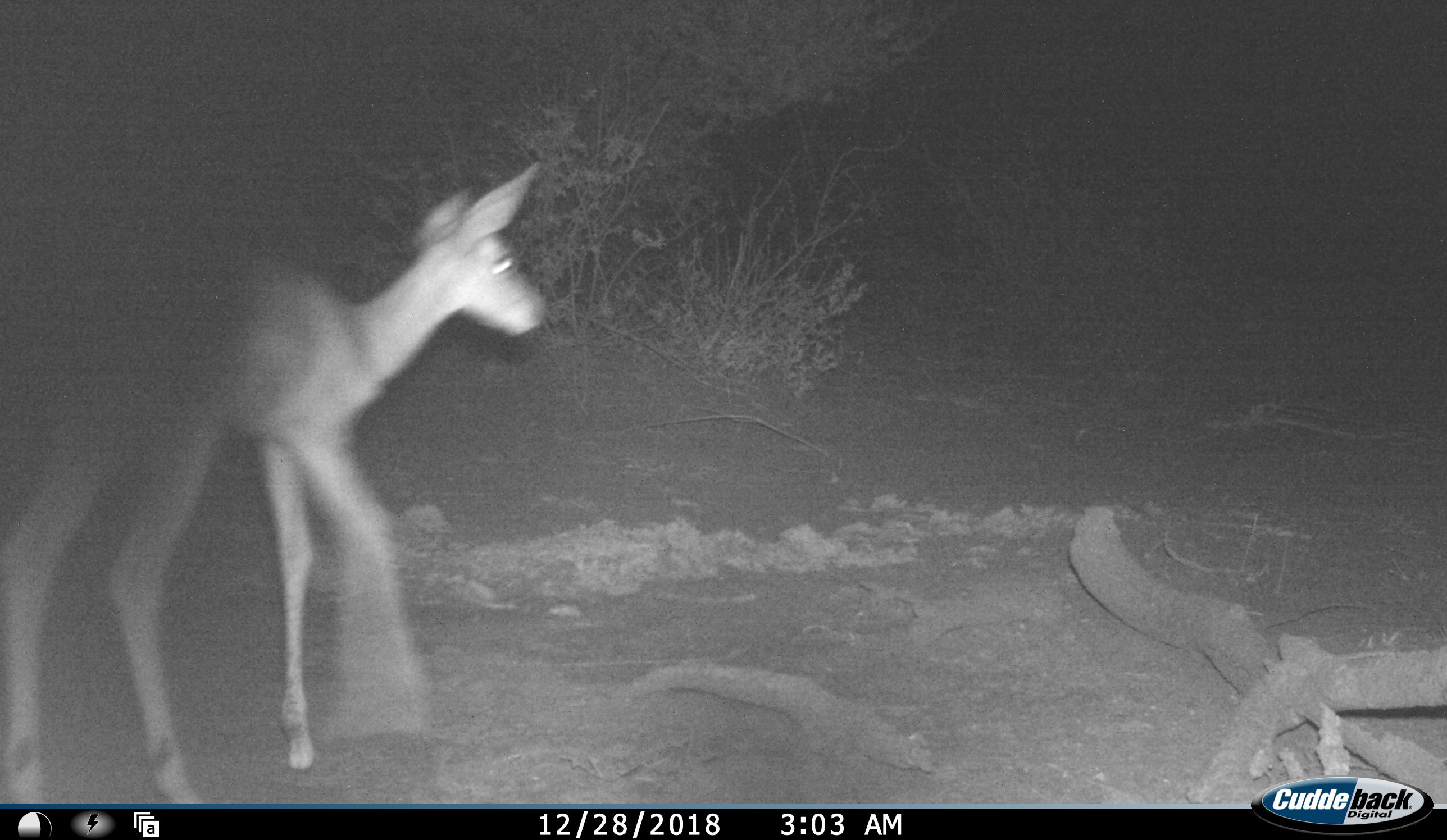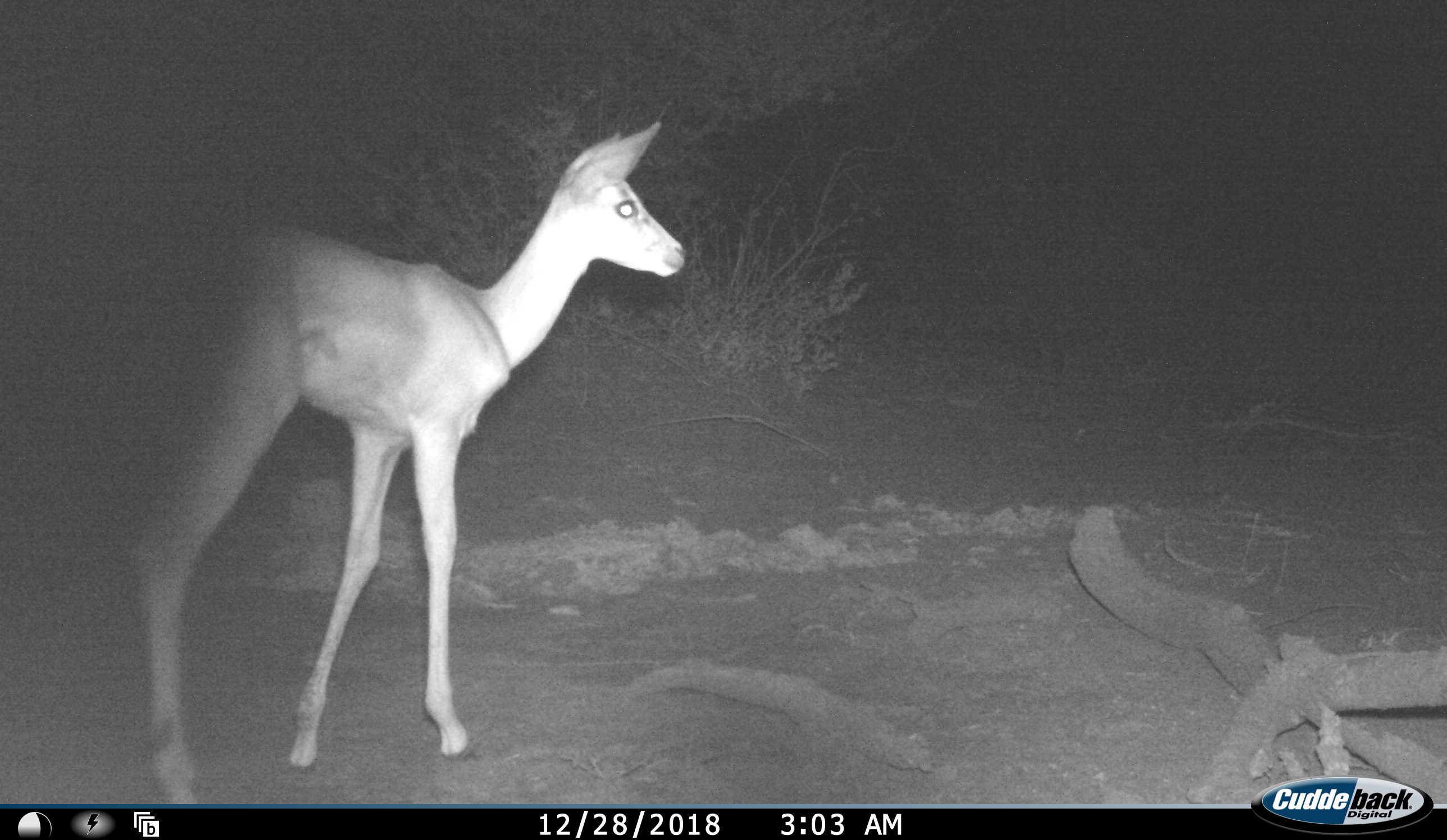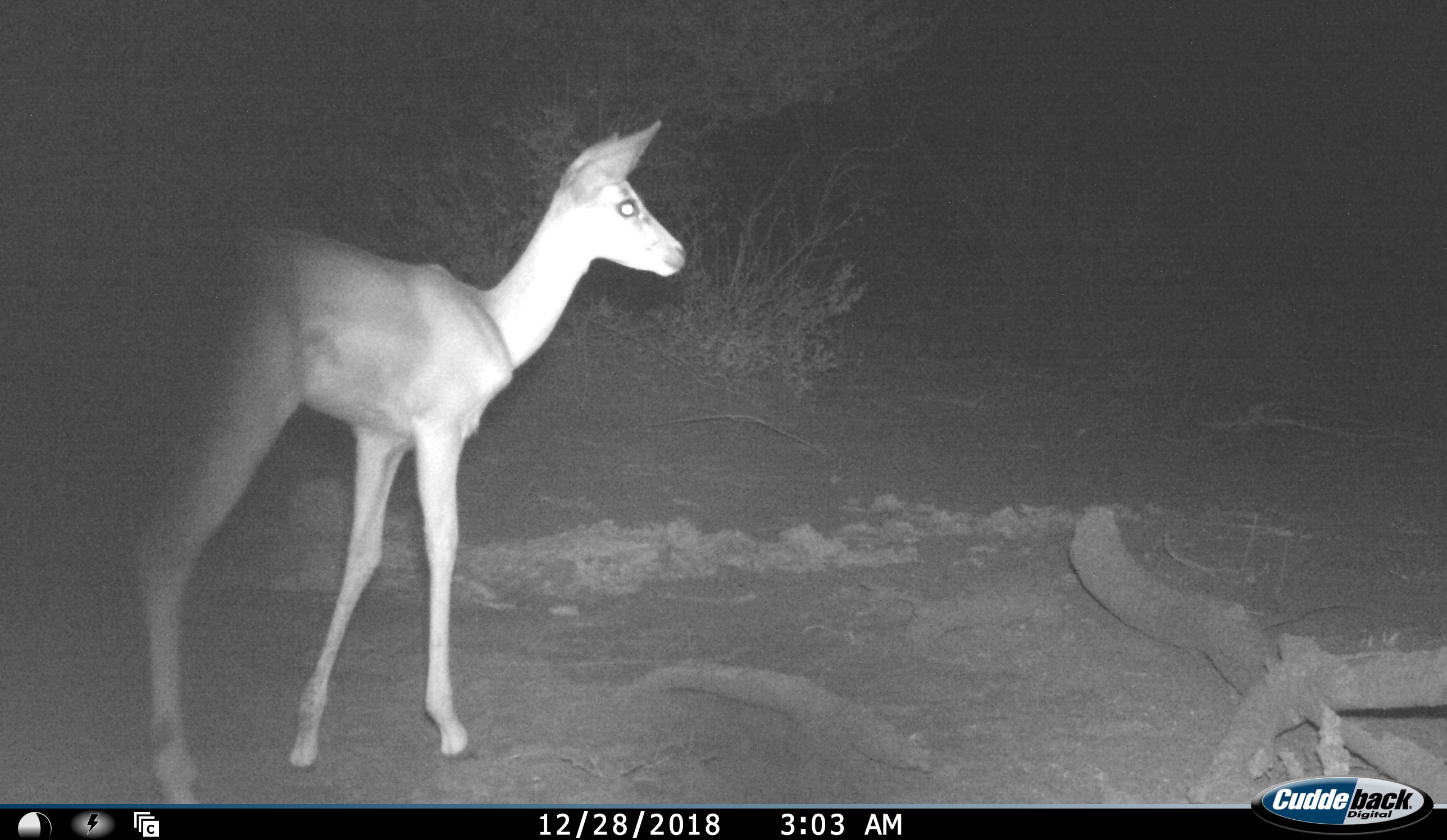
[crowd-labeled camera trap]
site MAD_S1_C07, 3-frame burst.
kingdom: Animalia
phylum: Chordata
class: Mammalia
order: Artiodactyla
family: Bovidae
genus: Aepyceros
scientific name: Aepyceros melampus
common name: impala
Impala (Aepyceros melampus), count 1. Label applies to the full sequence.